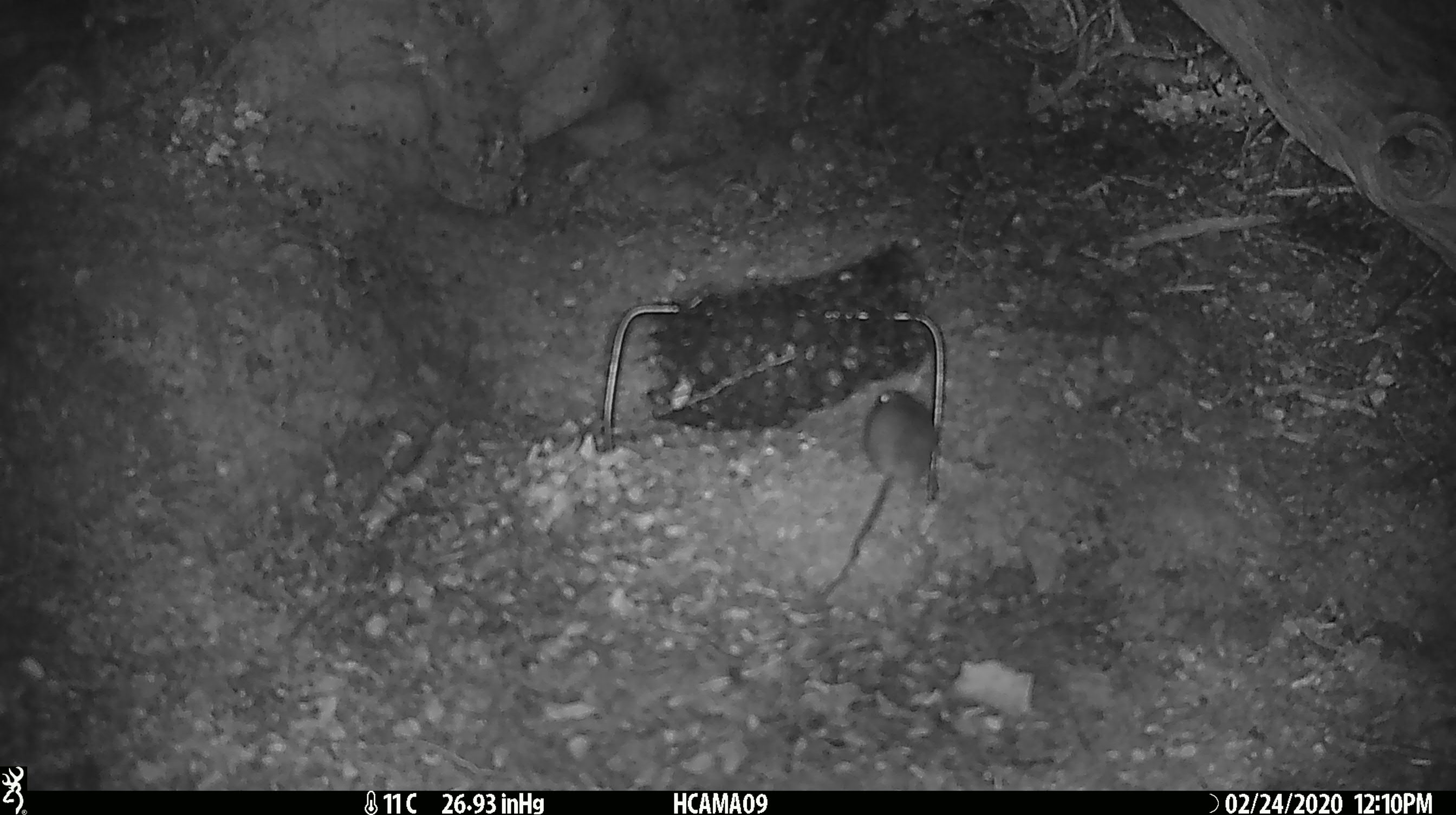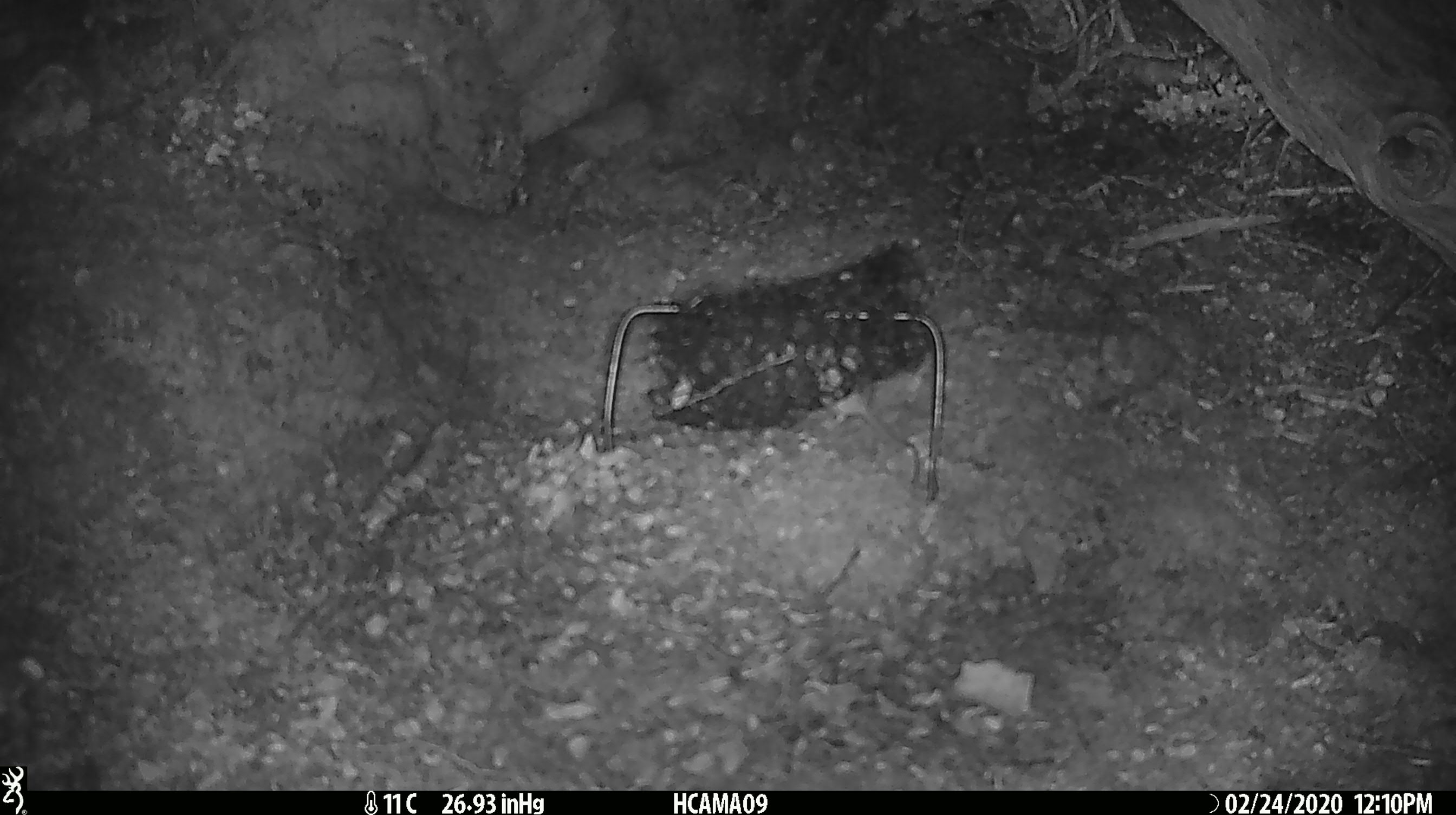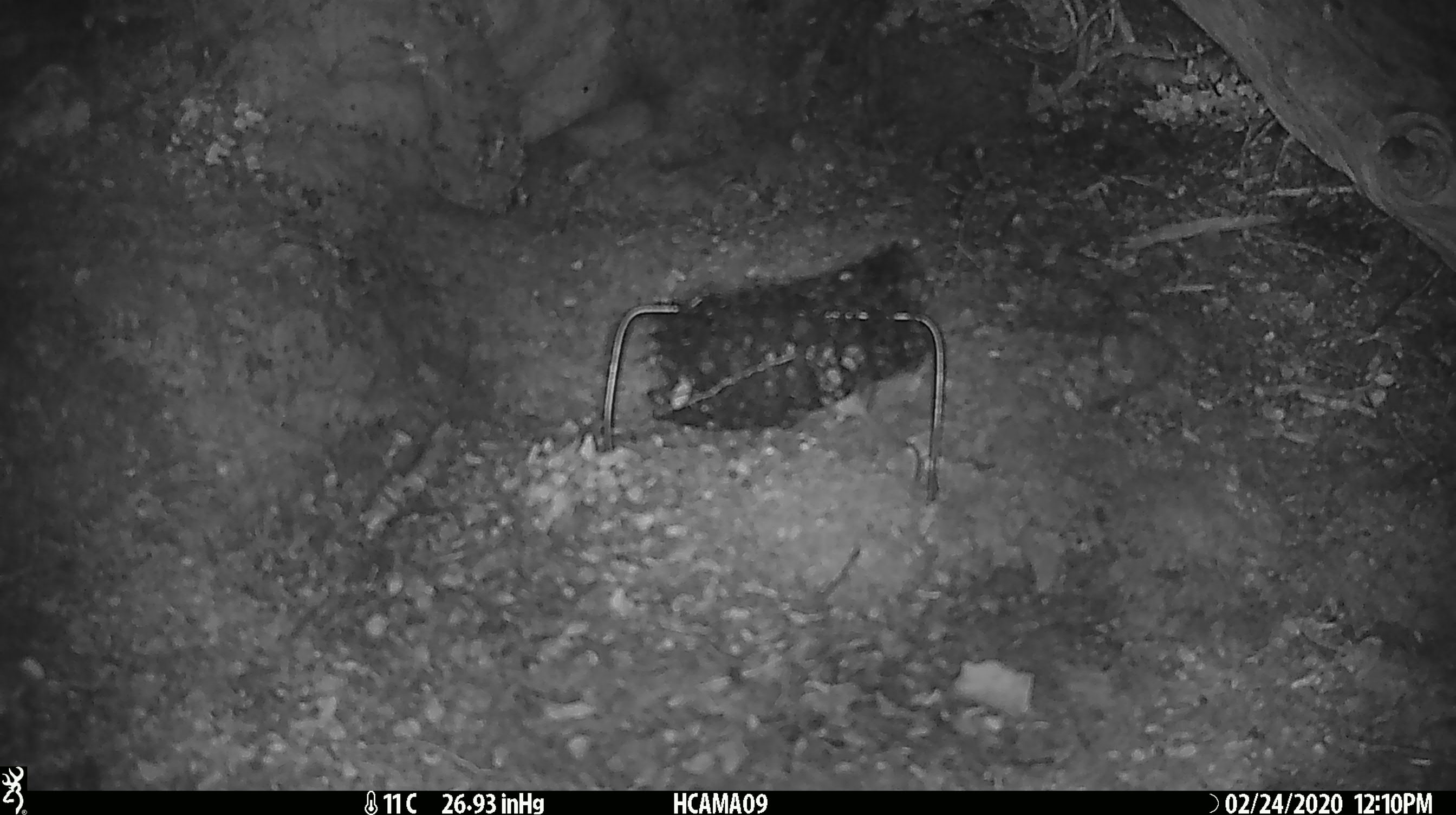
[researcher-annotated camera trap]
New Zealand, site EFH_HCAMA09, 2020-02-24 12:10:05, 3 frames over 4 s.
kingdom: Animalia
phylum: Chordata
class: Mammalia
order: Rodentia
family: Muridae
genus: Mus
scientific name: Mus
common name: mouse